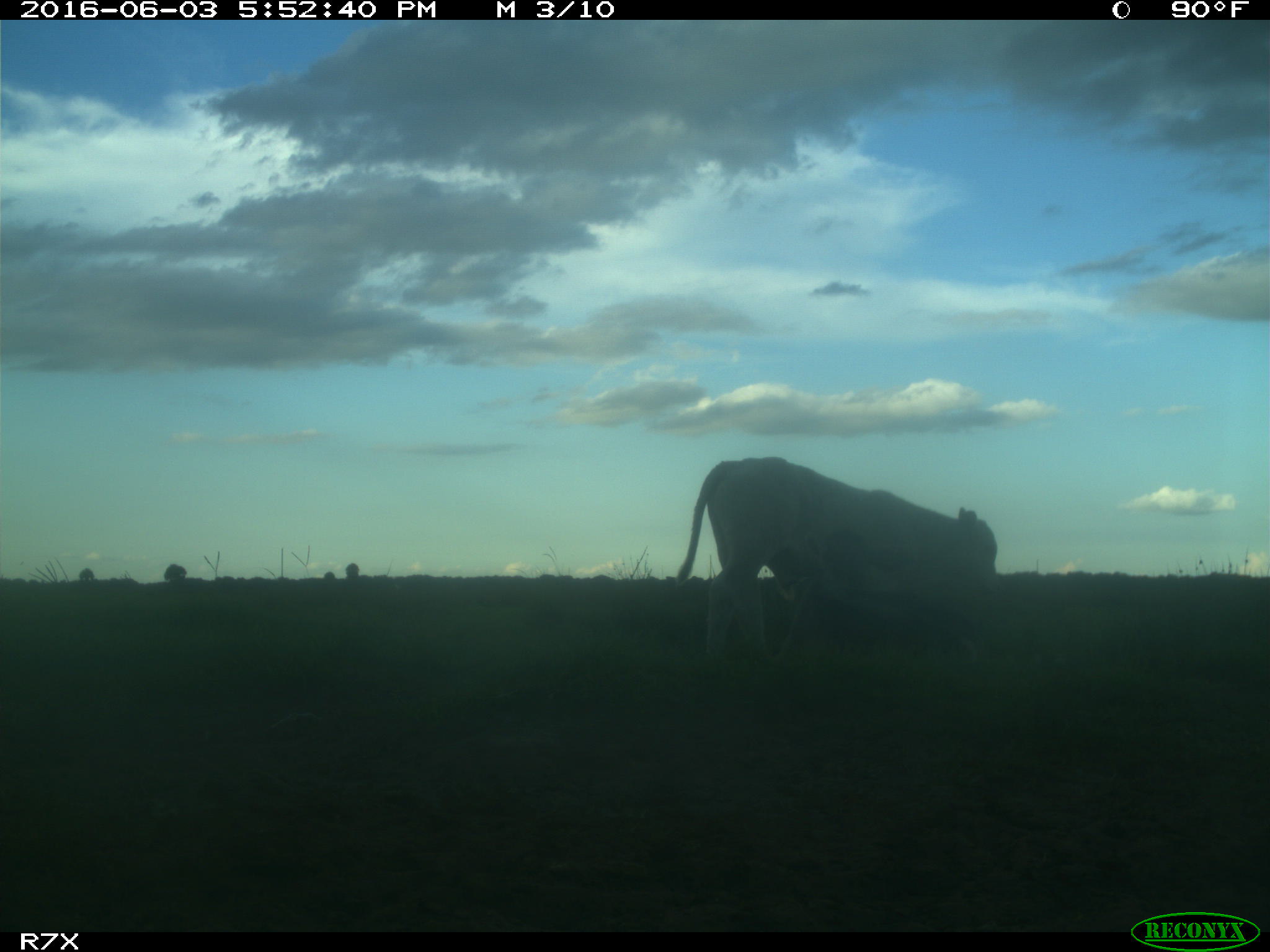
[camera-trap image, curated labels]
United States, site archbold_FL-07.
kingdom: Animalia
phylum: Chordata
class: Mammalia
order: Artiodactyla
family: Bovidae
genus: Bos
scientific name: Bos taurus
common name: domestic cow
Bos taurus (domestic cow).